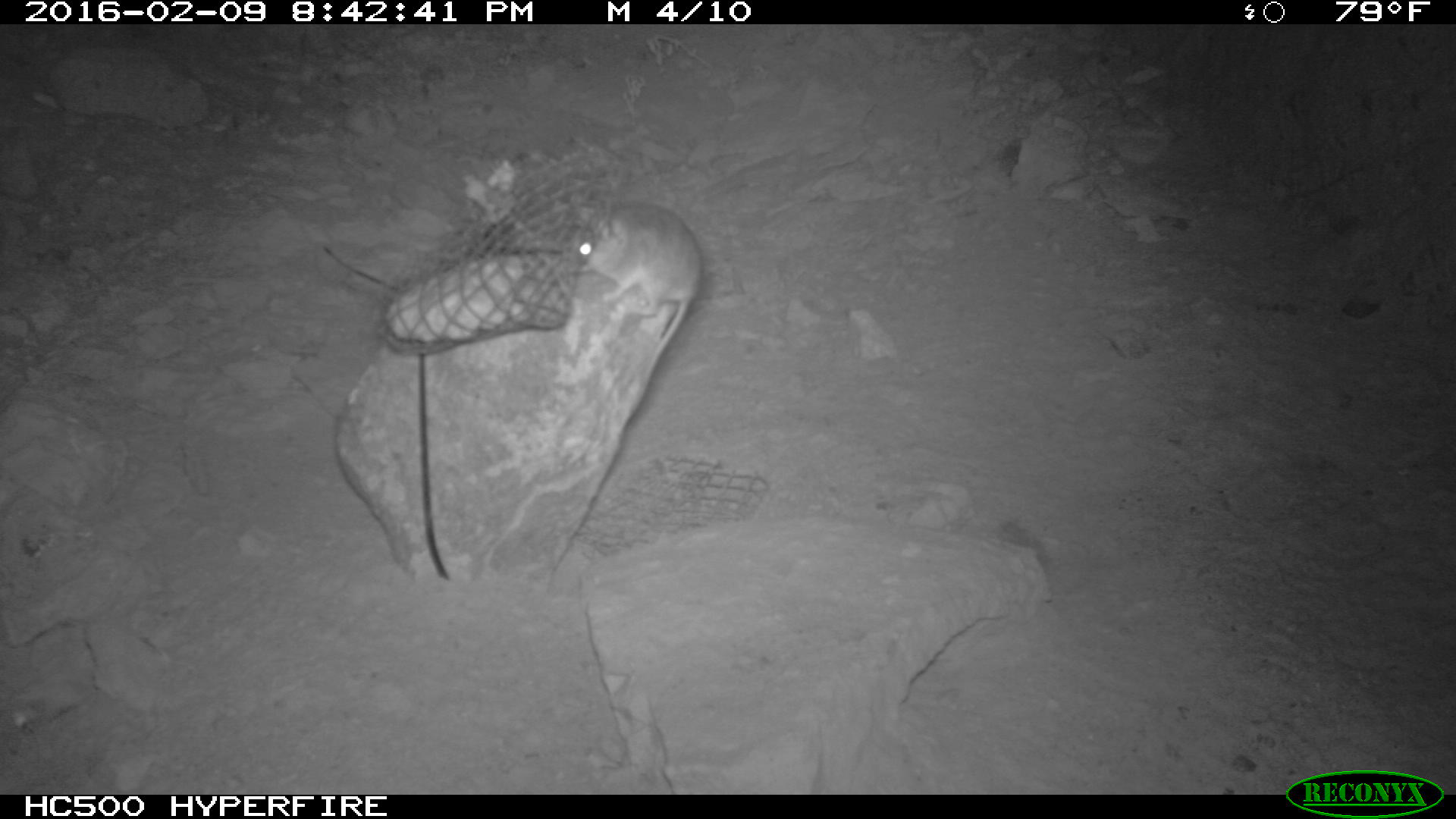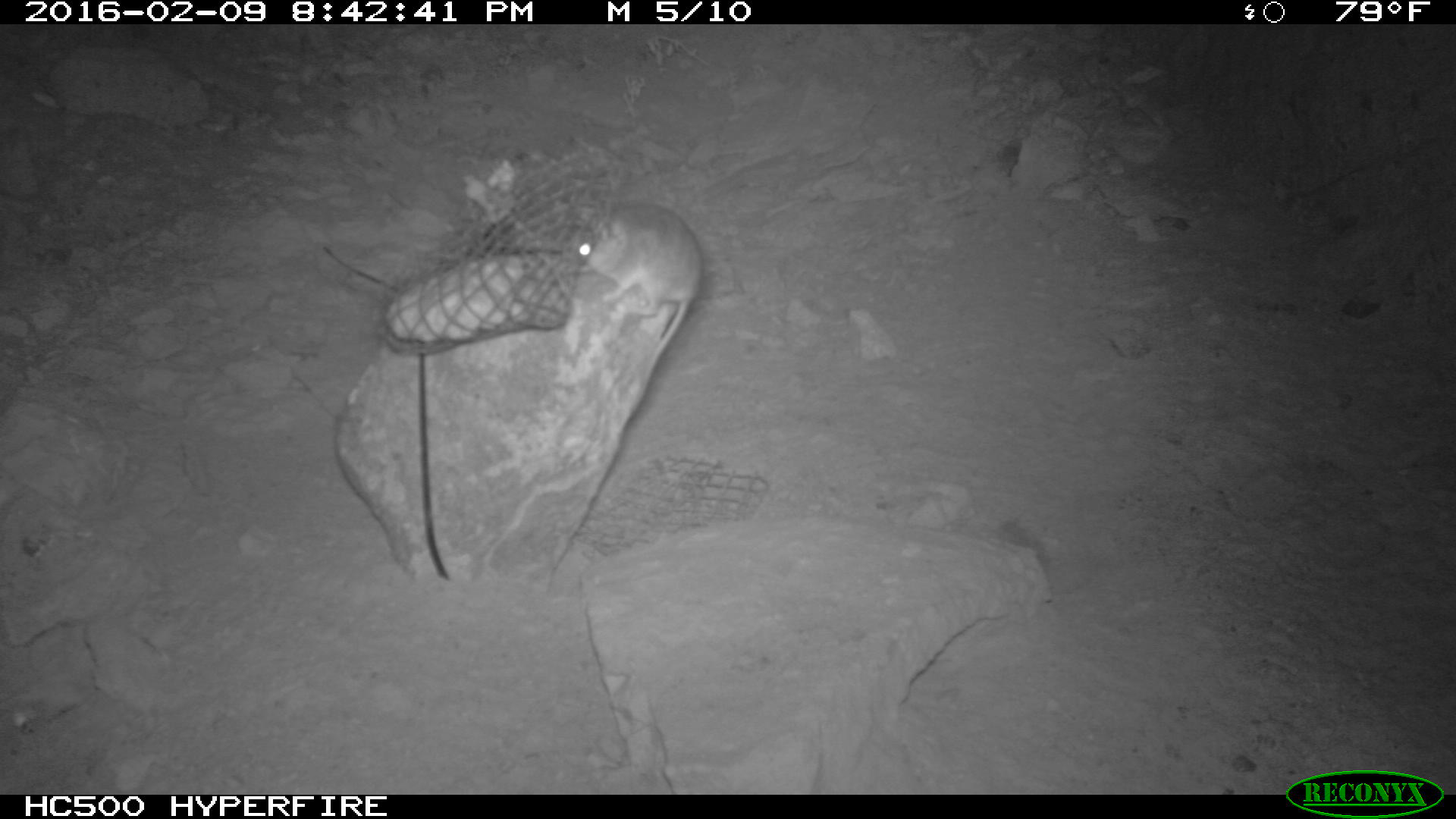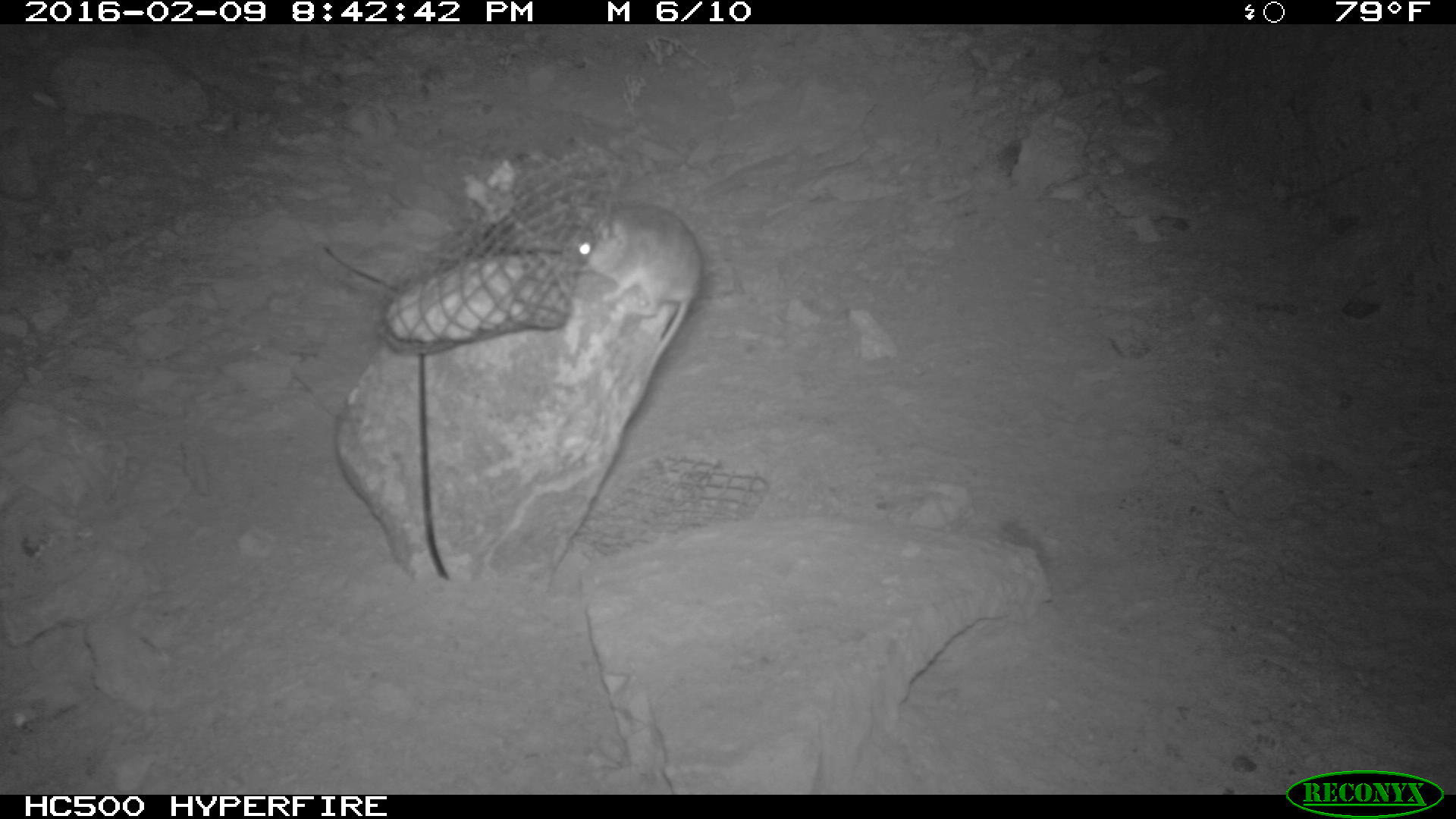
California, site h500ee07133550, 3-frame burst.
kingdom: Animalia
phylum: Chordata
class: Mammalia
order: Rodentia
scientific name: Rodentia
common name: rodent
Rodent (Rodentia).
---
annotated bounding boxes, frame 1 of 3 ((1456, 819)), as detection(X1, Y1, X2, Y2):
rodent: detection(578, 201, 706, 384)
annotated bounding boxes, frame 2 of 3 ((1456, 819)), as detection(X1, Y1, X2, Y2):
rodent: detection(577, 202, 704, 362)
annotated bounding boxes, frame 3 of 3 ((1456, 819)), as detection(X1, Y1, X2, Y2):
rodent: detection(575, 196, 702, 414)